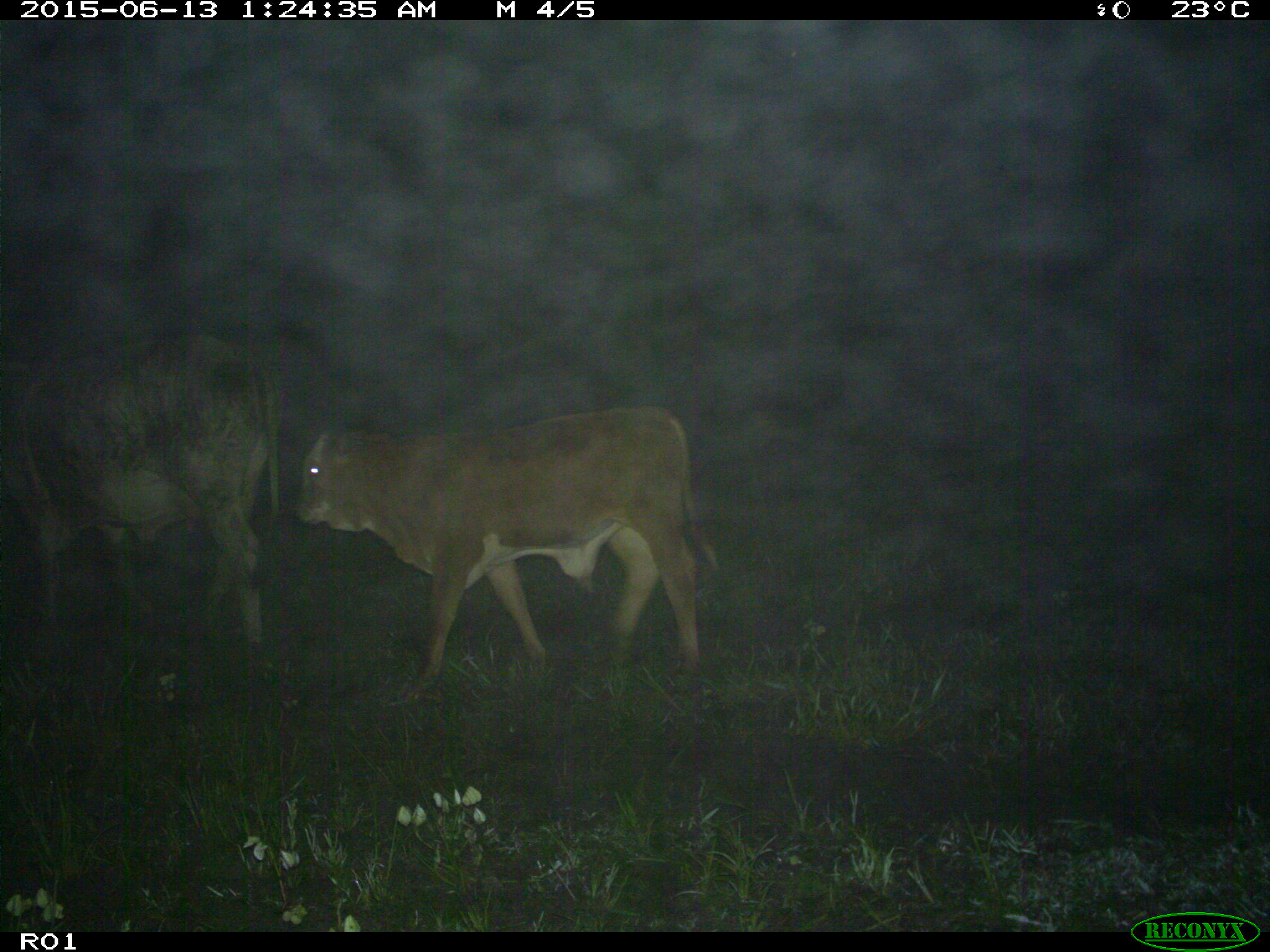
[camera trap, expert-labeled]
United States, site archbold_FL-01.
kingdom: Animalia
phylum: Chordata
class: Mammalia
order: Artiodactyla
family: Bovidae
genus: Bos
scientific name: Bos taurus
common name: domestic cow